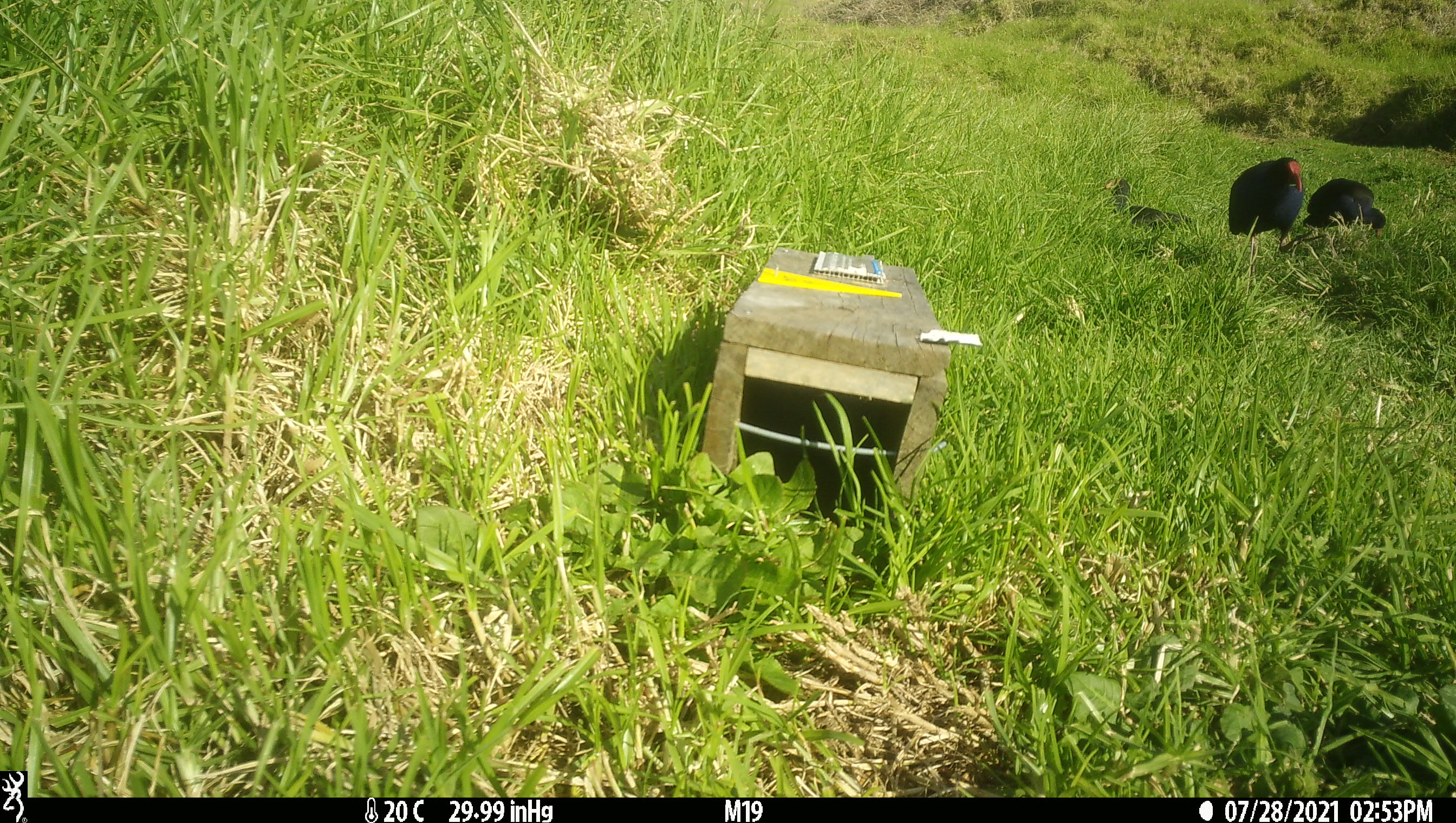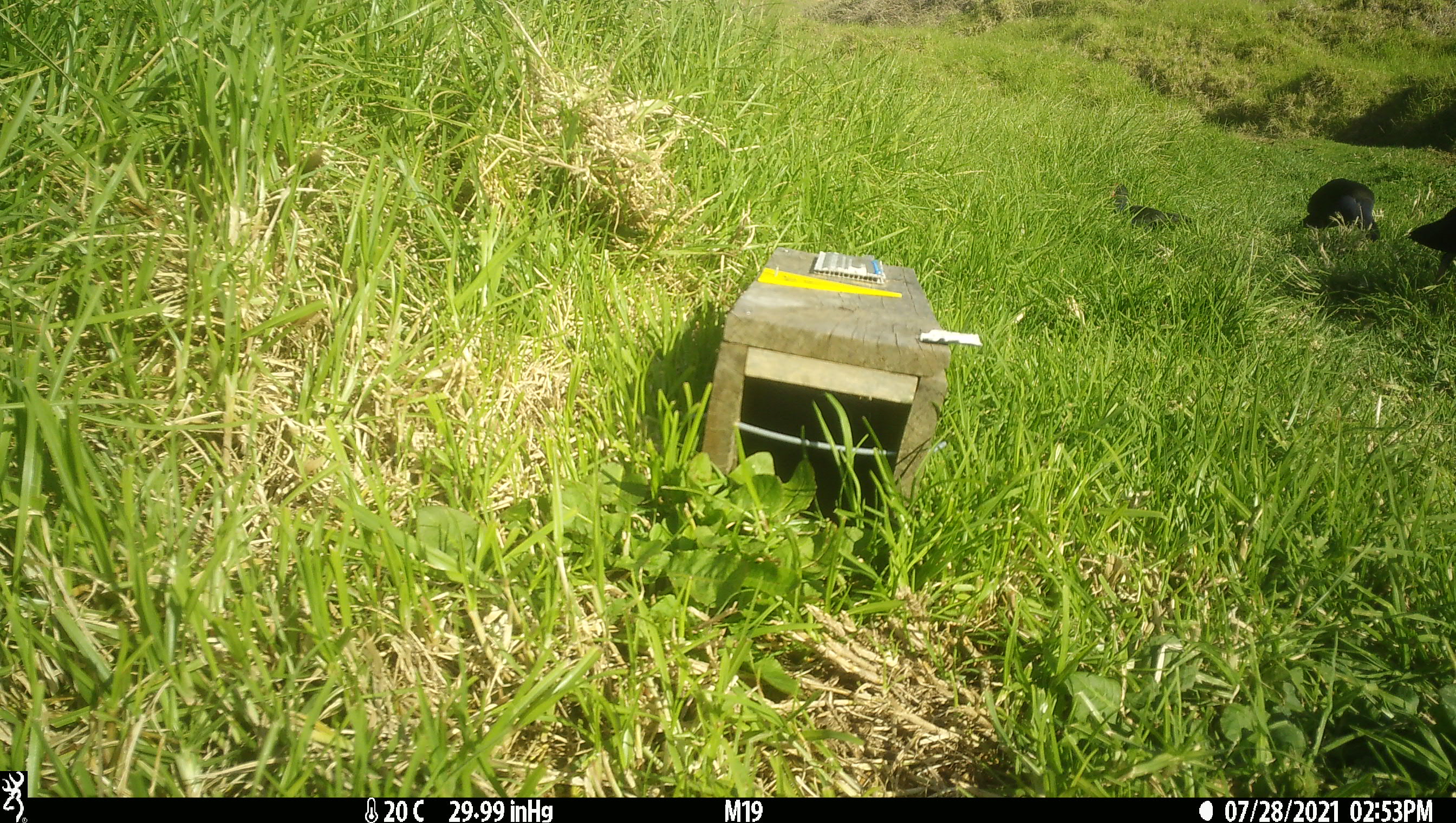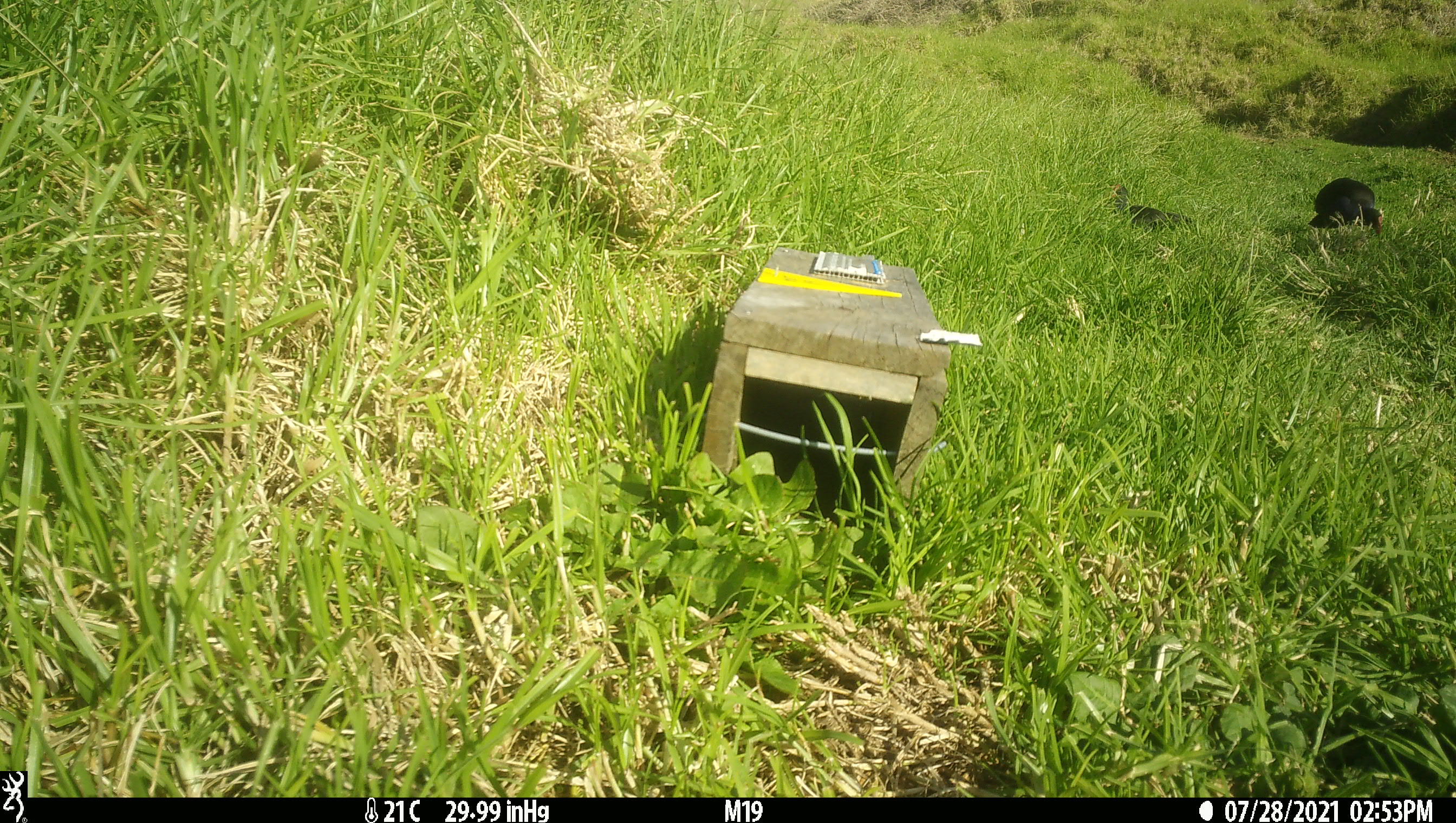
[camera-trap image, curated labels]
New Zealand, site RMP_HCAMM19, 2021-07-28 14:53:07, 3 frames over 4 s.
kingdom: Animalia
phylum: Chordata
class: Aves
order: Gruiformes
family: Rallidae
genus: Porphyrio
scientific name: Porphyrio melanotus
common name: australasian swamphen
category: pukeko